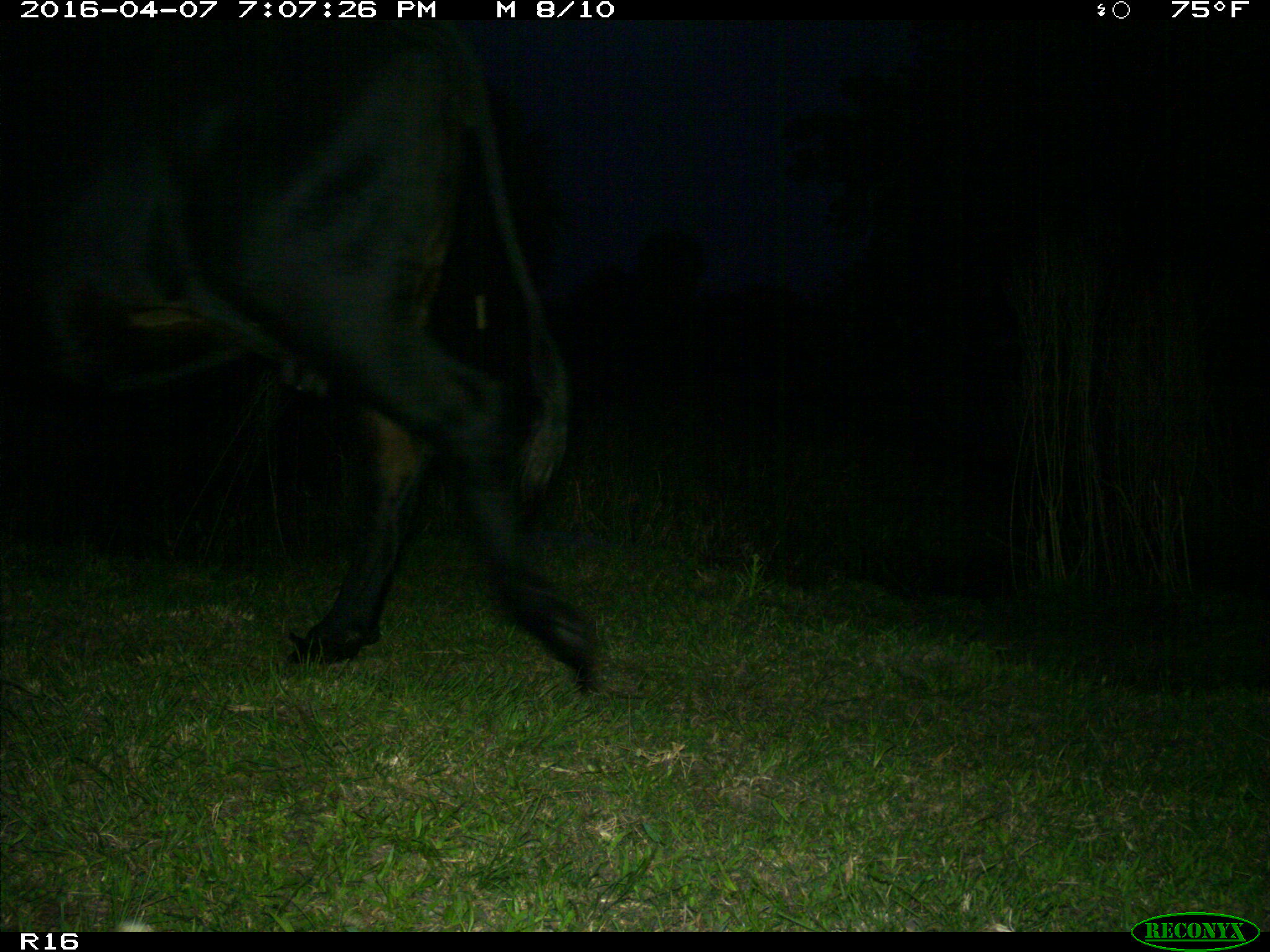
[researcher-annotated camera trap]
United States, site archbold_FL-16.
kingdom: Animalia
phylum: Chordata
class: Mammalia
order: Artiodactyla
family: Bovidae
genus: Bos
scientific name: Bos taurus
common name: domestic cow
Bos taurus (domestic cow).